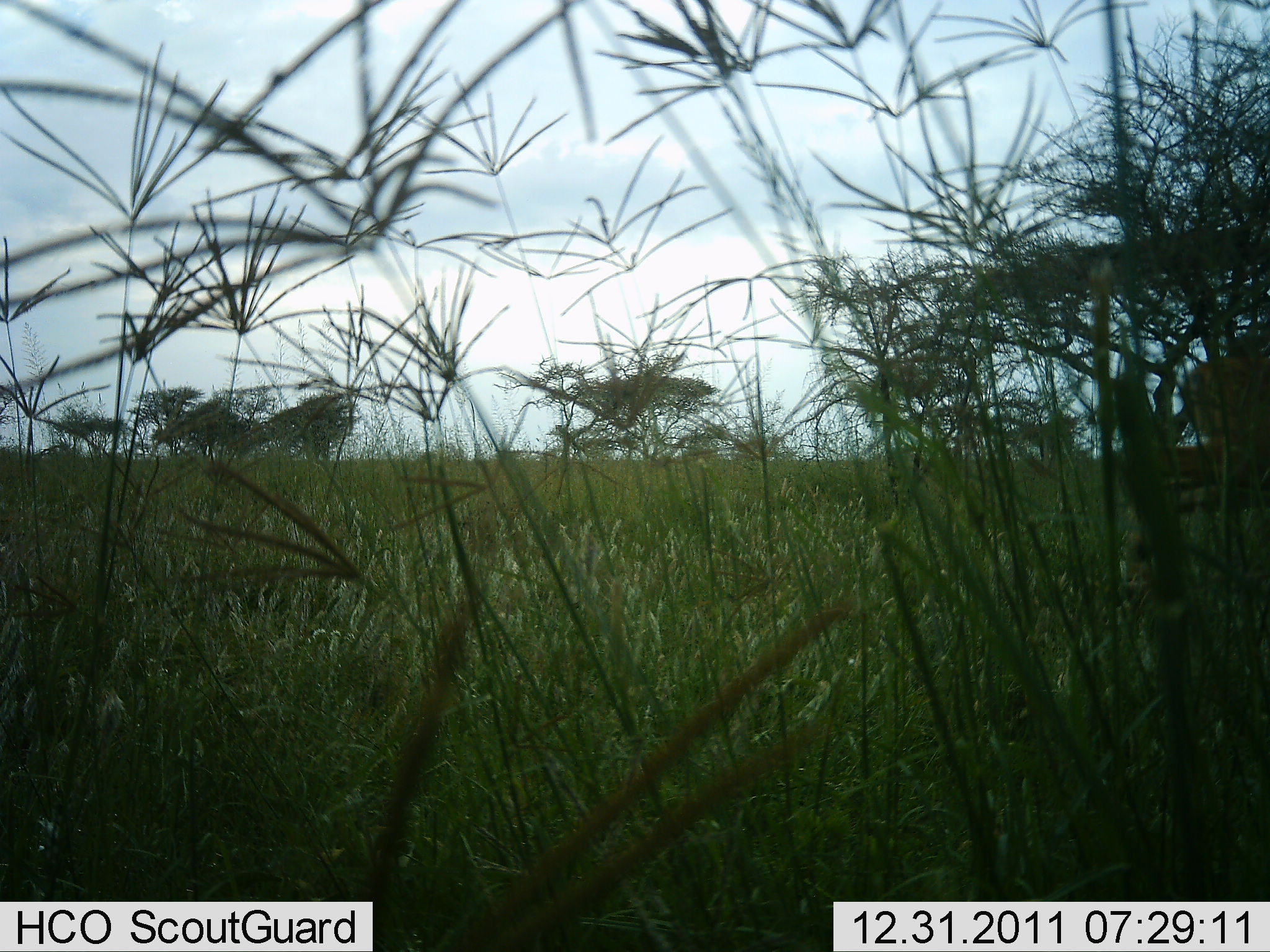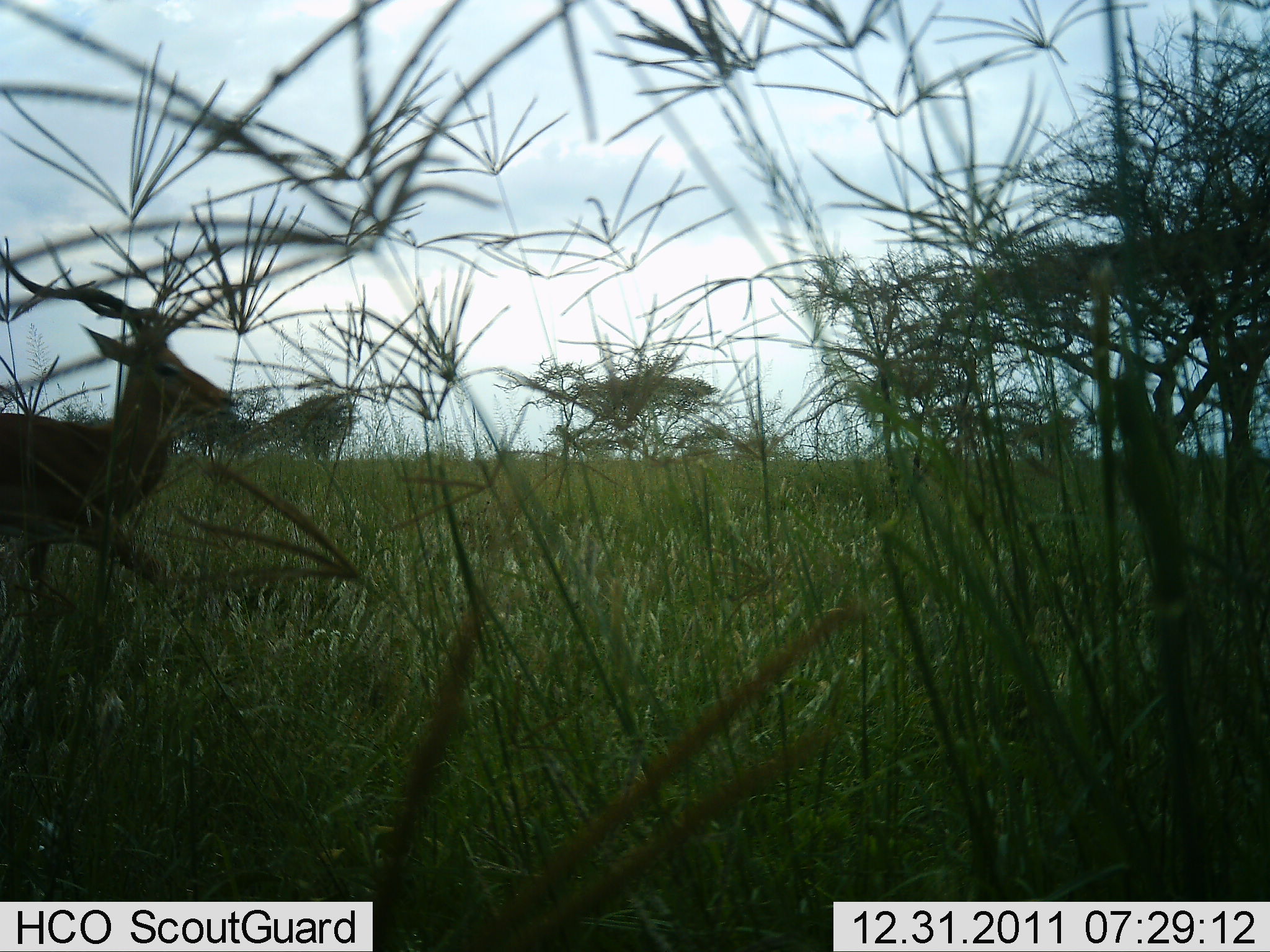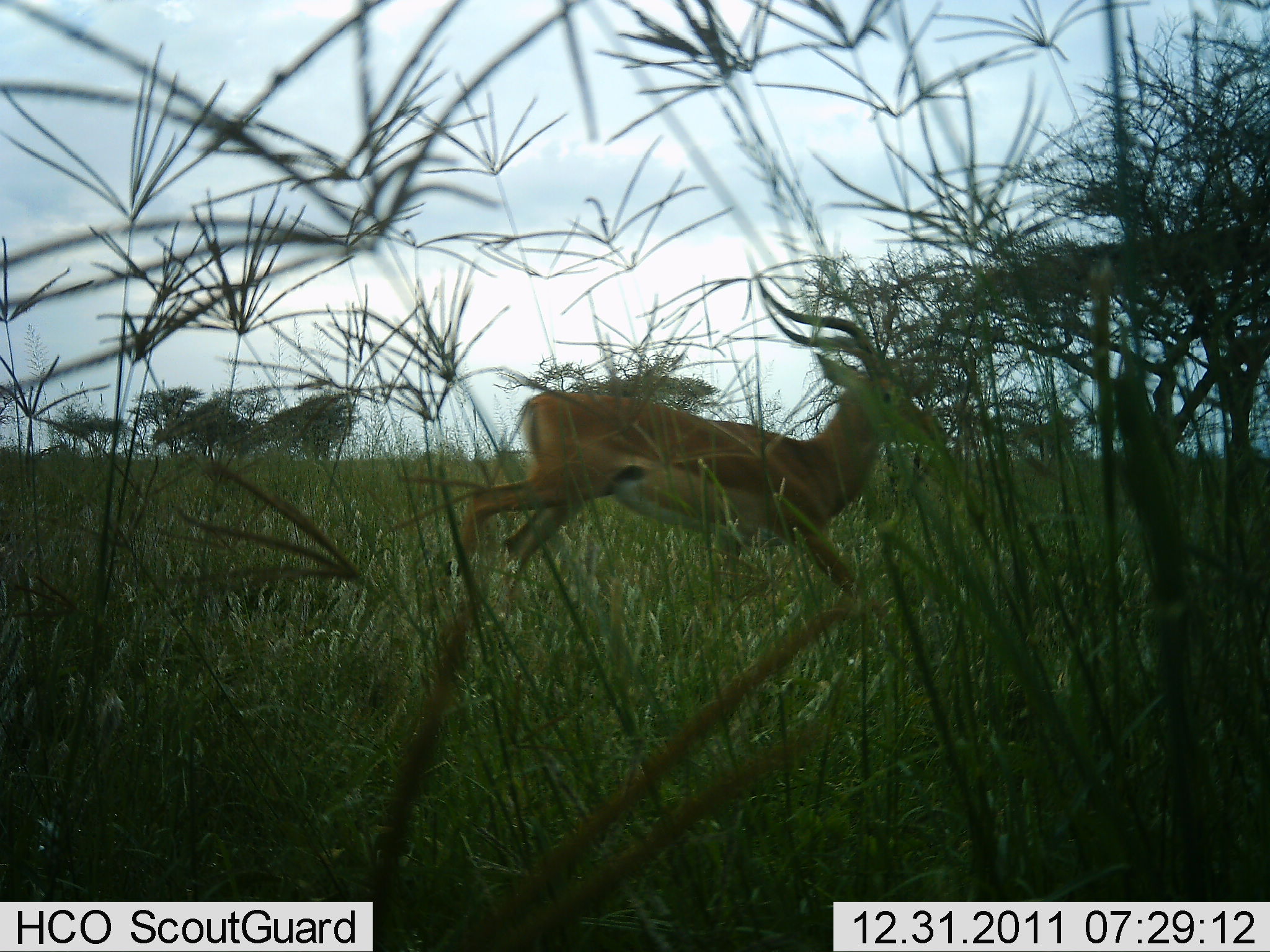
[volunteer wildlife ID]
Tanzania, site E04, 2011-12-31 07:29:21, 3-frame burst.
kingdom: Animalia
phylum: Chordata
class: Mammalia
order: Artiodactyla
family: Bovidae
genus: Aepyceros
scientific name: Aepyceros melampus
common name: impala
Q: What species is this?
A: Impala (Aepyceros melampus).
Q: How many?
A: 1.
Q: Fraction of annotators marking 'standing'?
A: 0%.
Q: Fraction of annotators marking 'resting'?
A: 0%.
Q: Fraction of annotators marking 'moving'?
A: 100%.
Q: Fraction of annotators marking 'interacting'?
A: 0%.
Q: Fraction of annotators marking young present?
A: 0%.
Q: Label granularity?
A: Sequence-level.